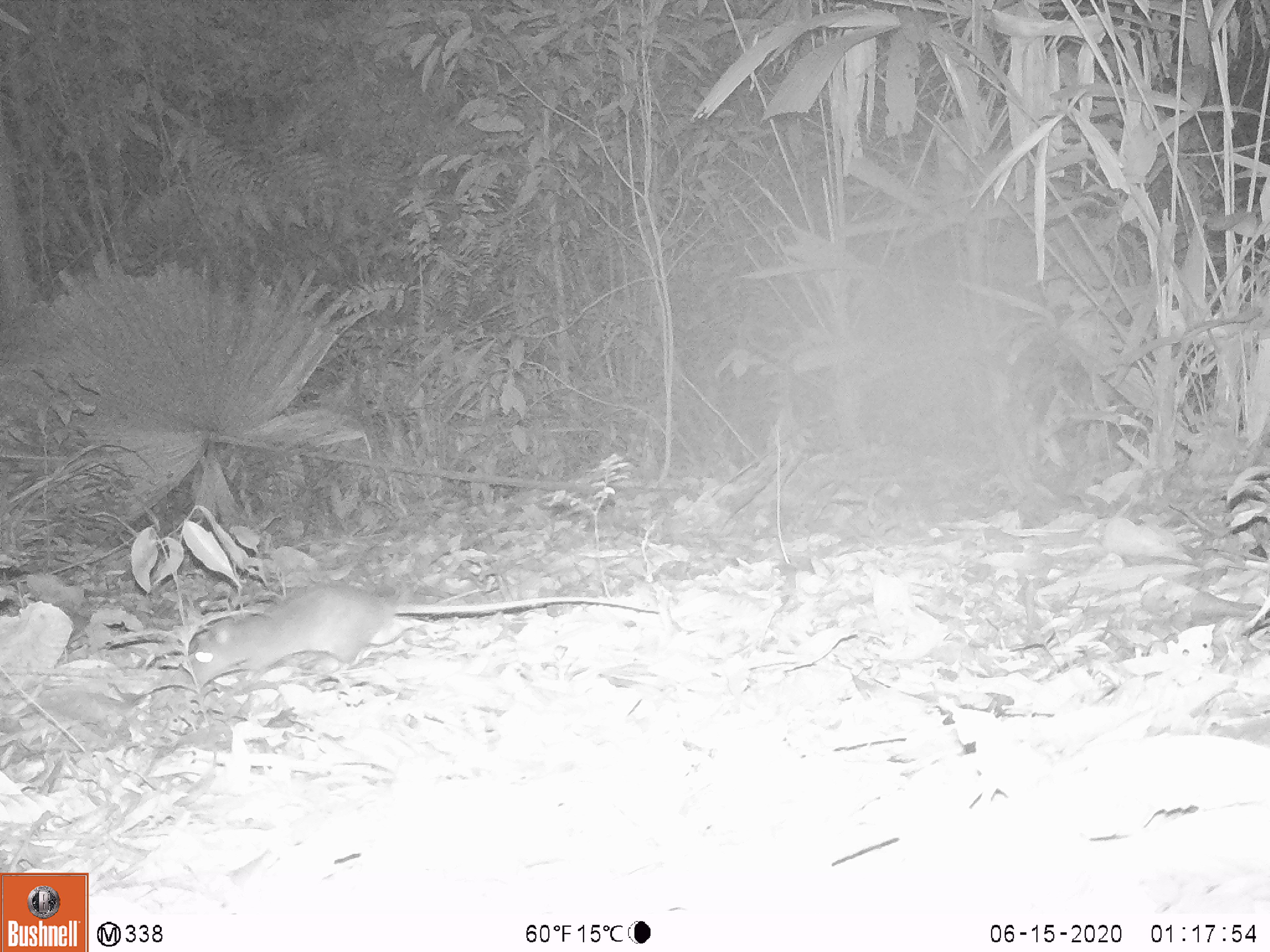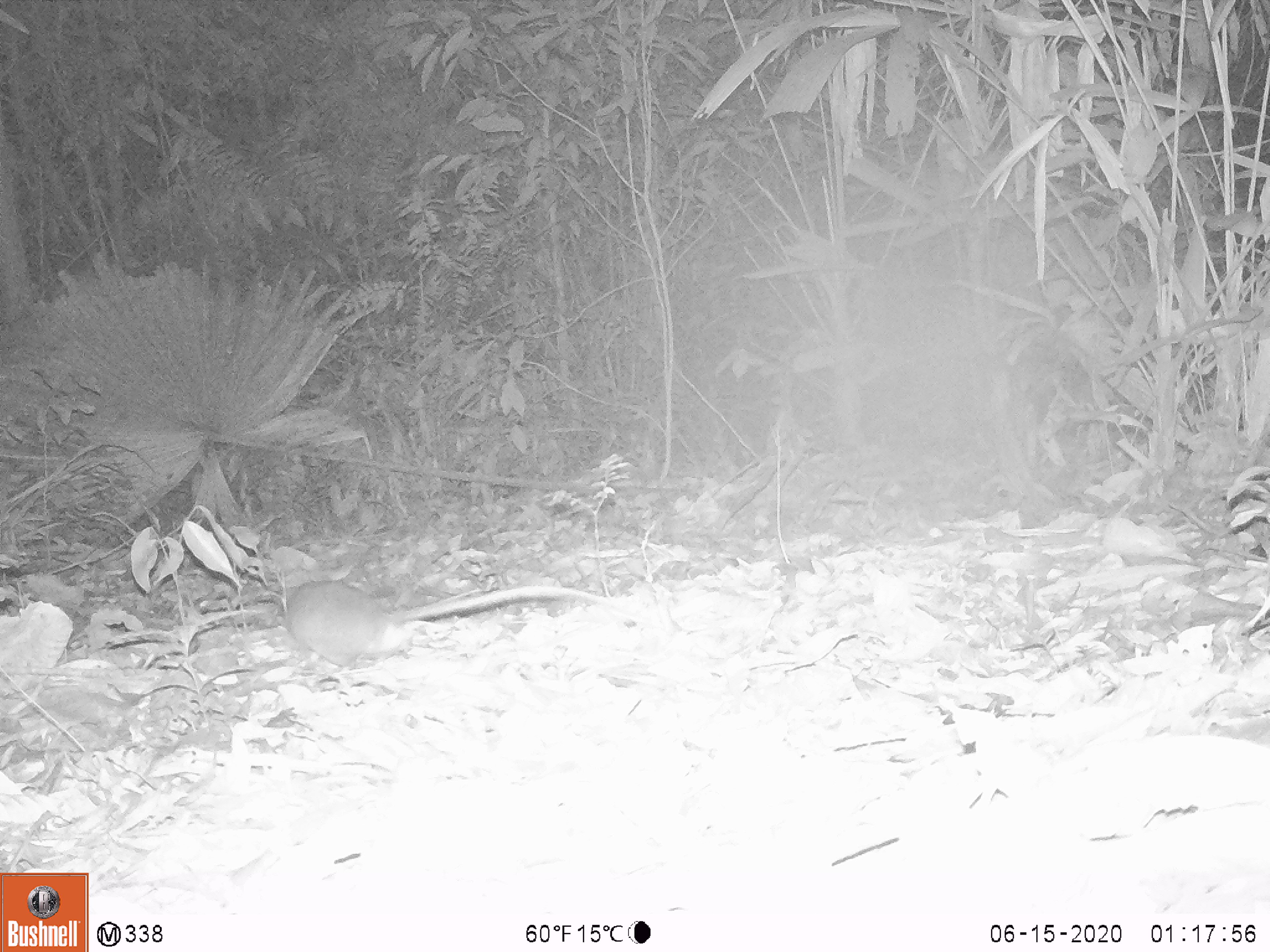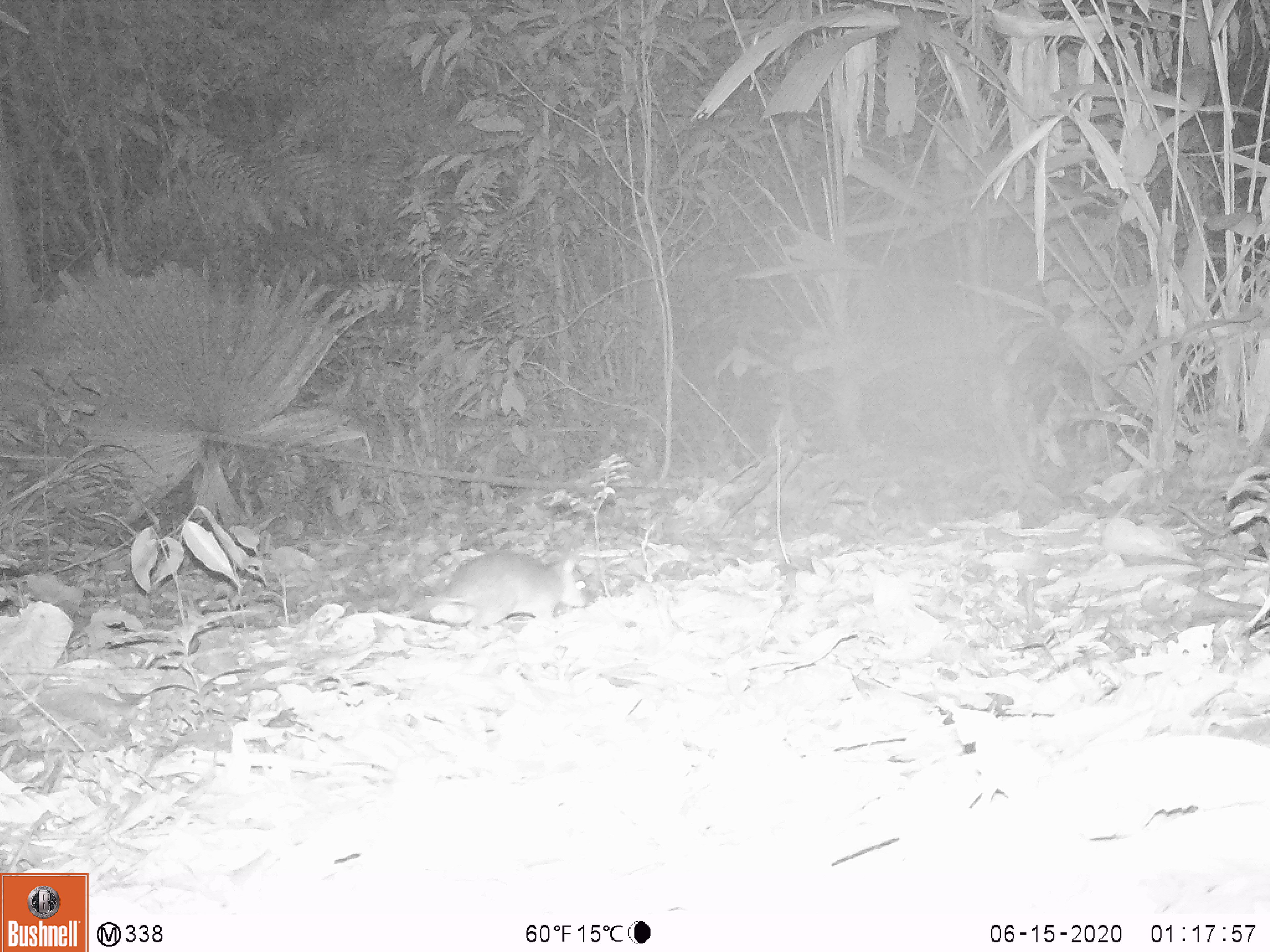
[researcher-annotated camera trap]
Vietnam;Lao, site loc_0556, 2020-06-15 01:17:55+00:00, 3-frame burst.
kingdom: Animalia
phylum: Chordata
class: Mammalia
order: Rodentia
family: Muridae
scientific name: Muridae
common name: old-world mice and rats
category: unidentified murid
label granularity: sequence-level